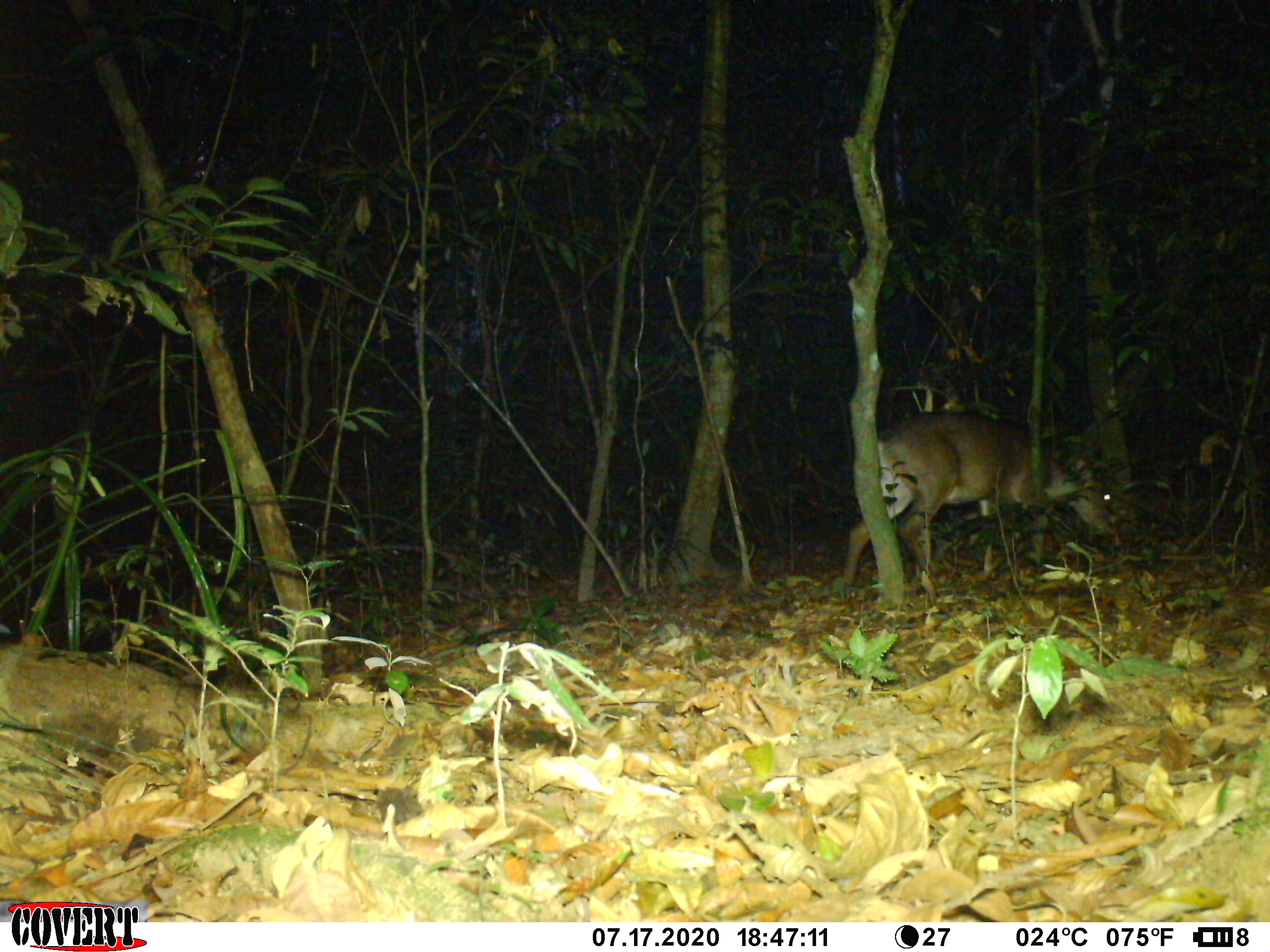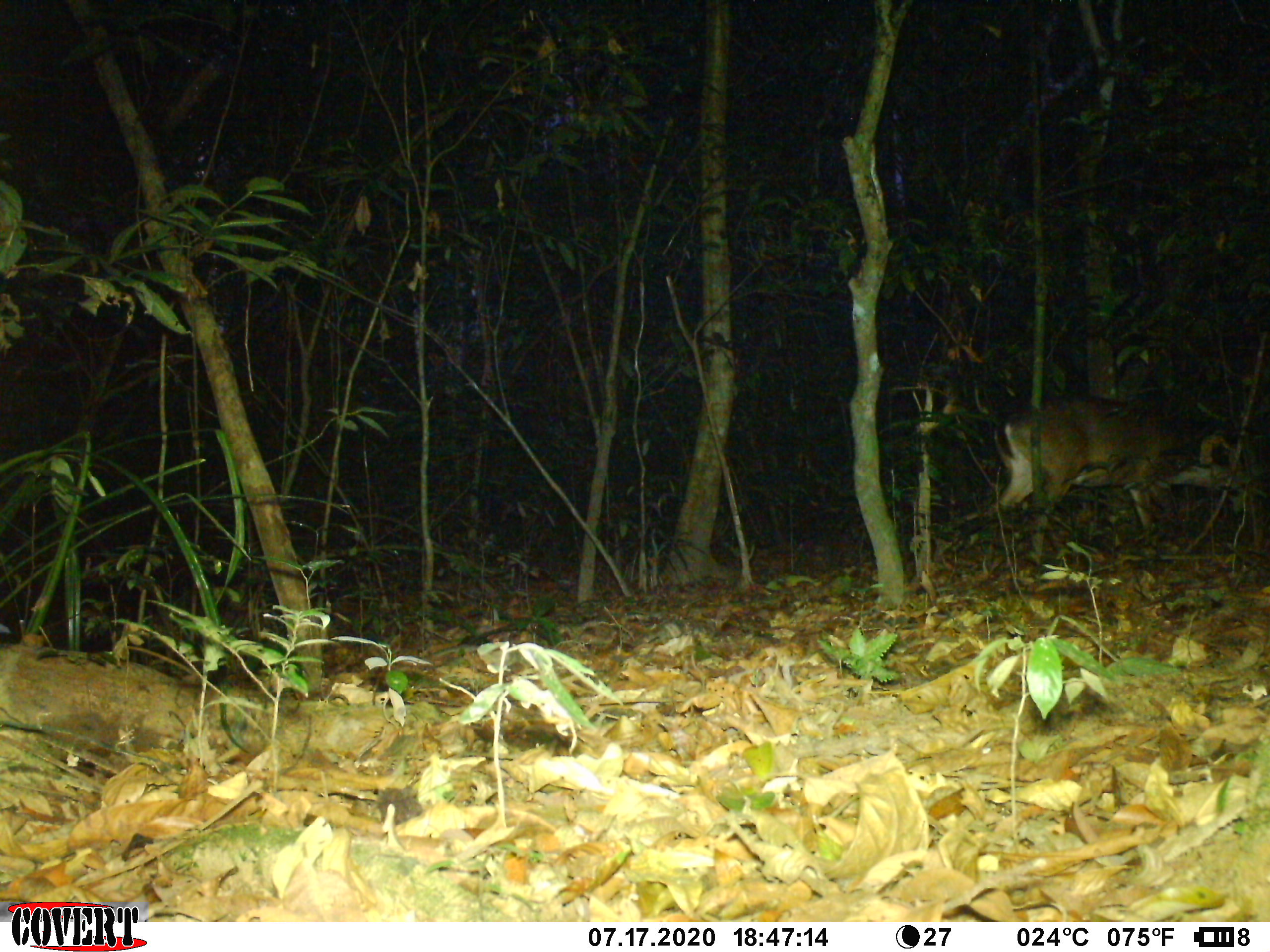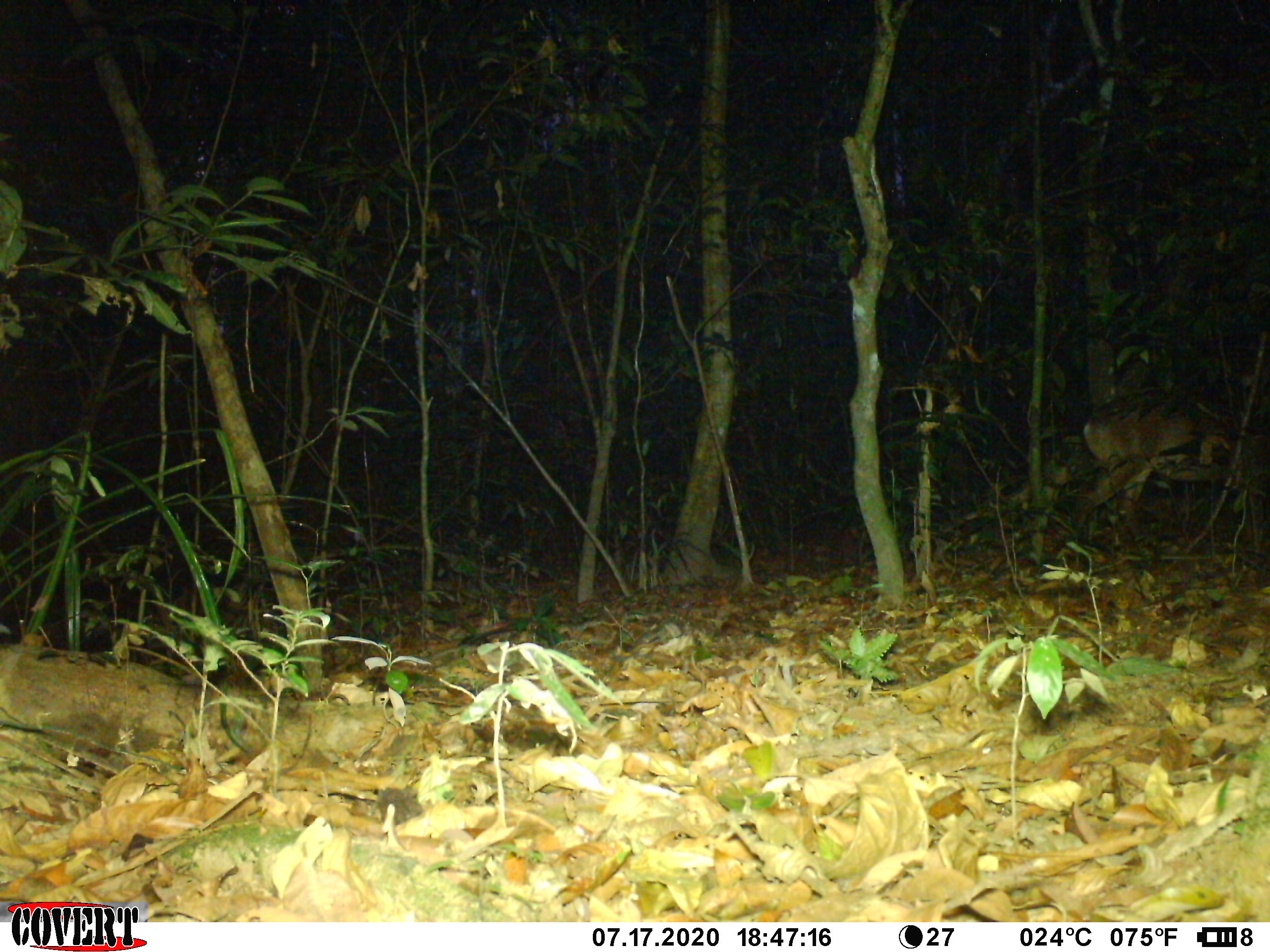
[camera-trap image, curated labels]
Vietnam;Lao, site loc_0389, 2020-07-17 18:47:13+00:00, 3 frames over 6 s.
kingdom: Animalia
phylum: Chordata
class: Mammalia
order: Artiodactyla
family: Cervidae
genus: Muntiacus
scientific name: Muntiacus vuquangensis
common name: large-antlered muntjac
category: large antlered muntjac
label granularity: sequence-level